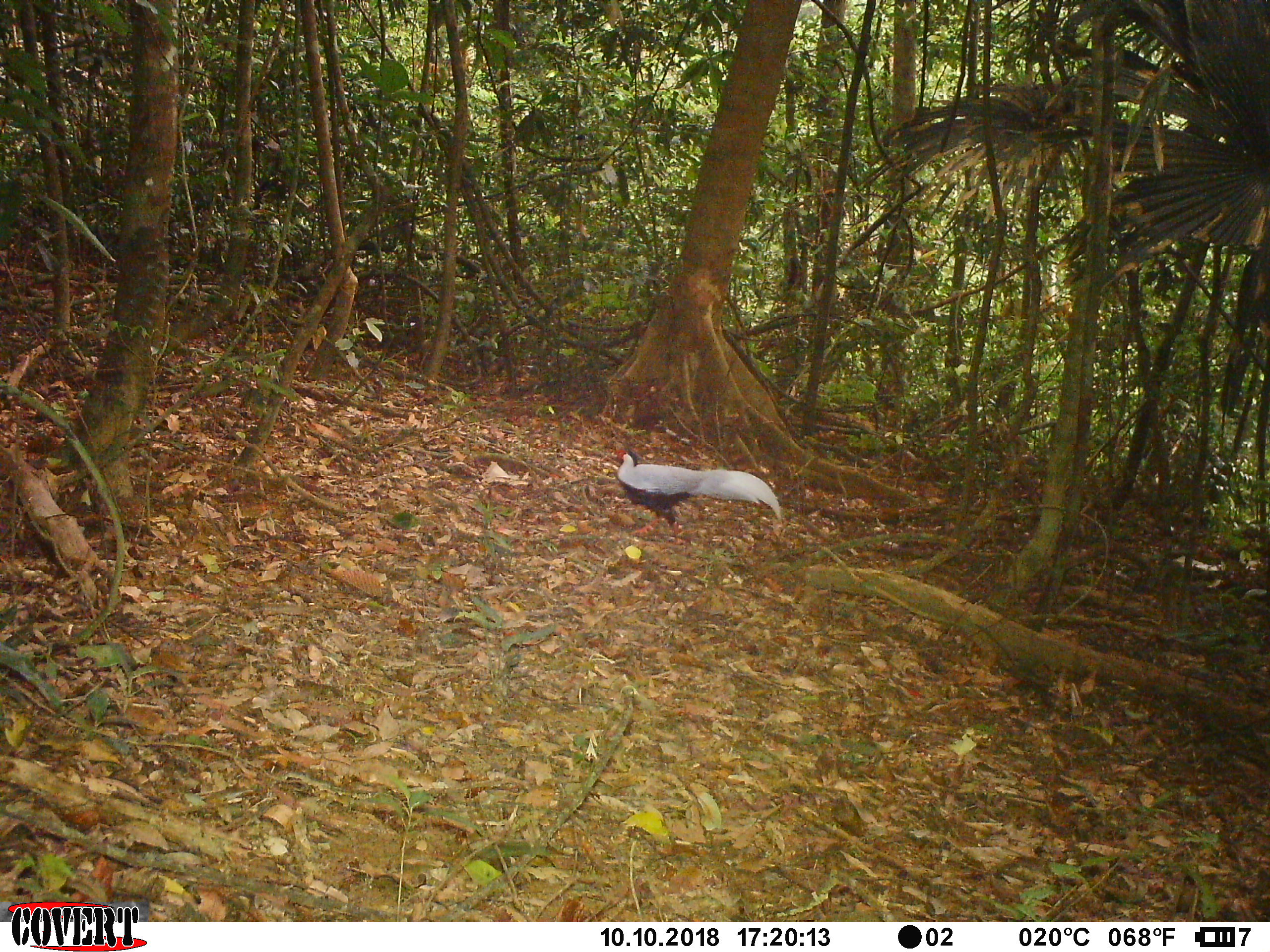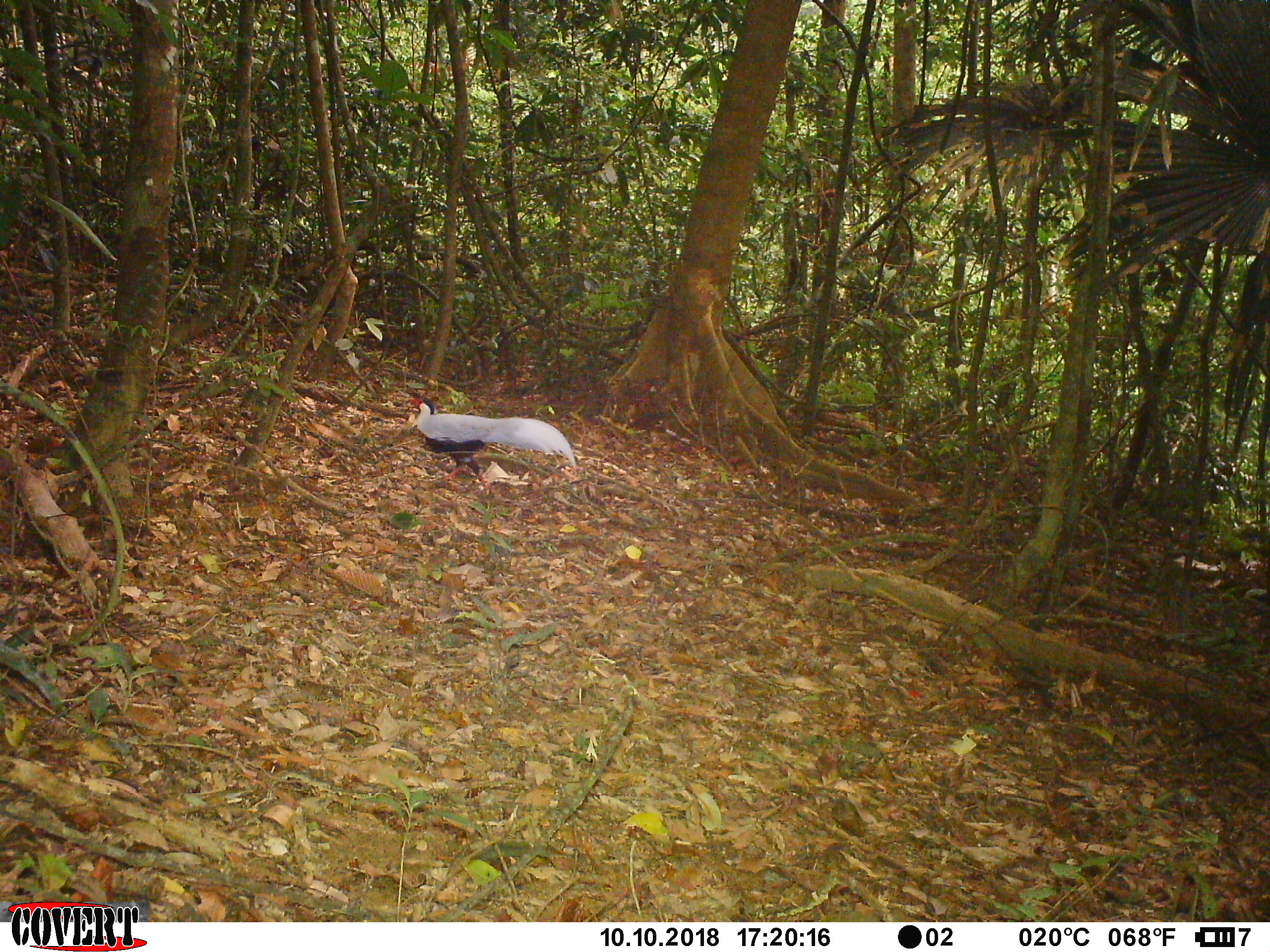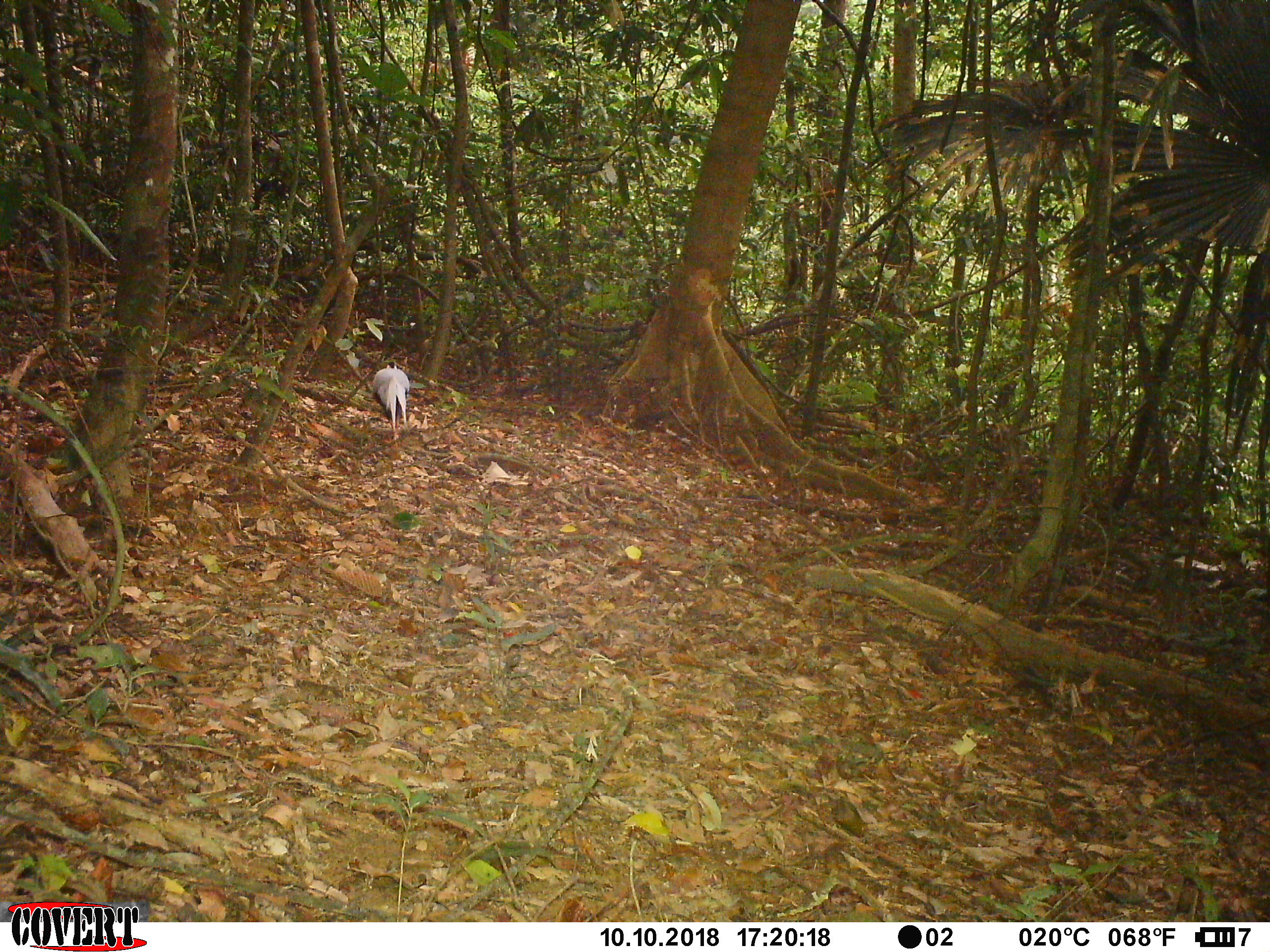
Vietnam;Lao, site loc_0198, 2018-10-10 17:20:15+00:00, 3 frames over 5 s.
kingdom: Animalia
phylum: Chordata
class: Aves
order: Galliformes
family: Phasianidae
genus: Lophura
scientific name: Lophura nycthemera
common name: silver pheasant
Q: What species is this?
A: Silver pheasant (Lophura nycthemera).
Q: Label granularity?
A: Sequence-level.